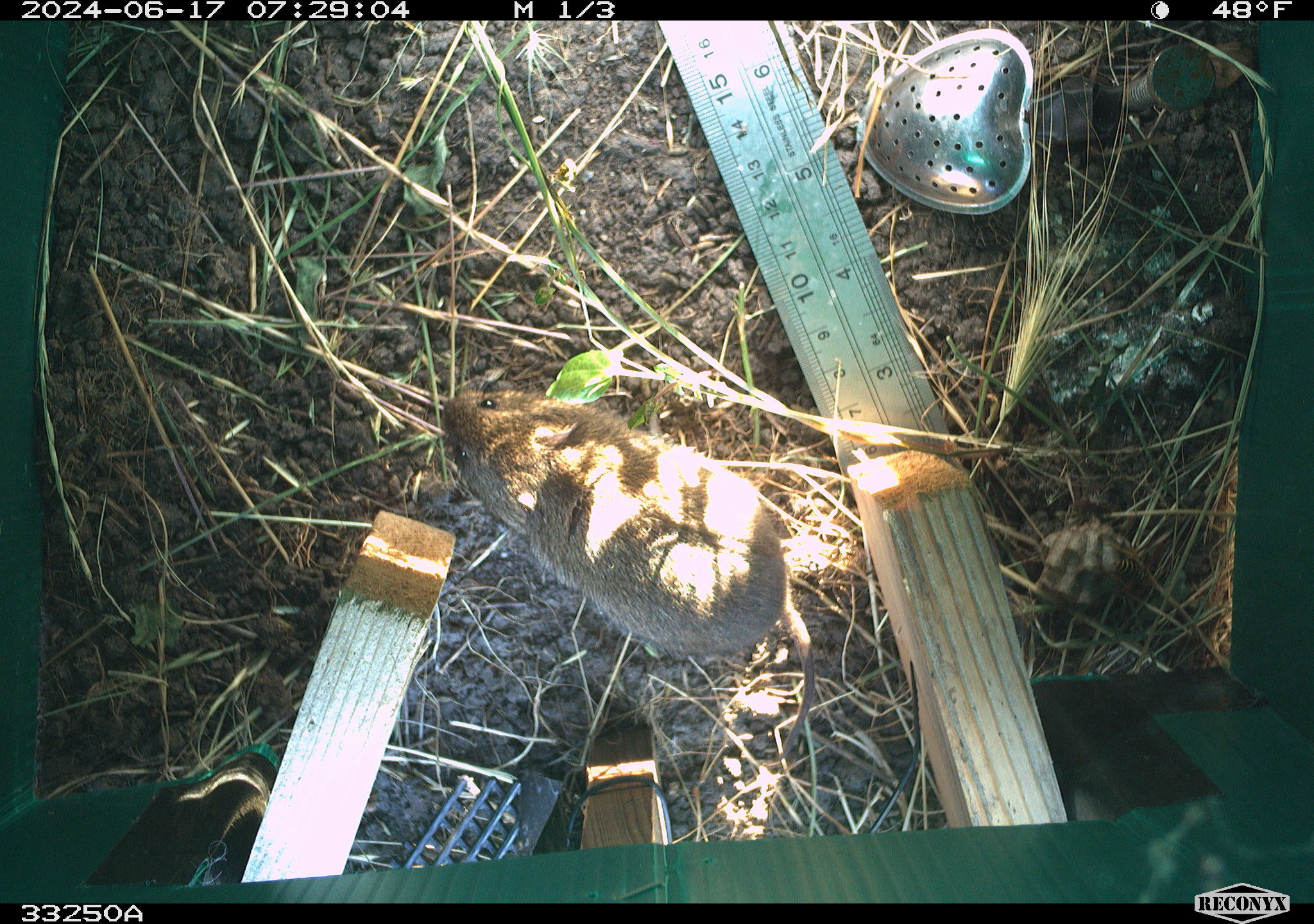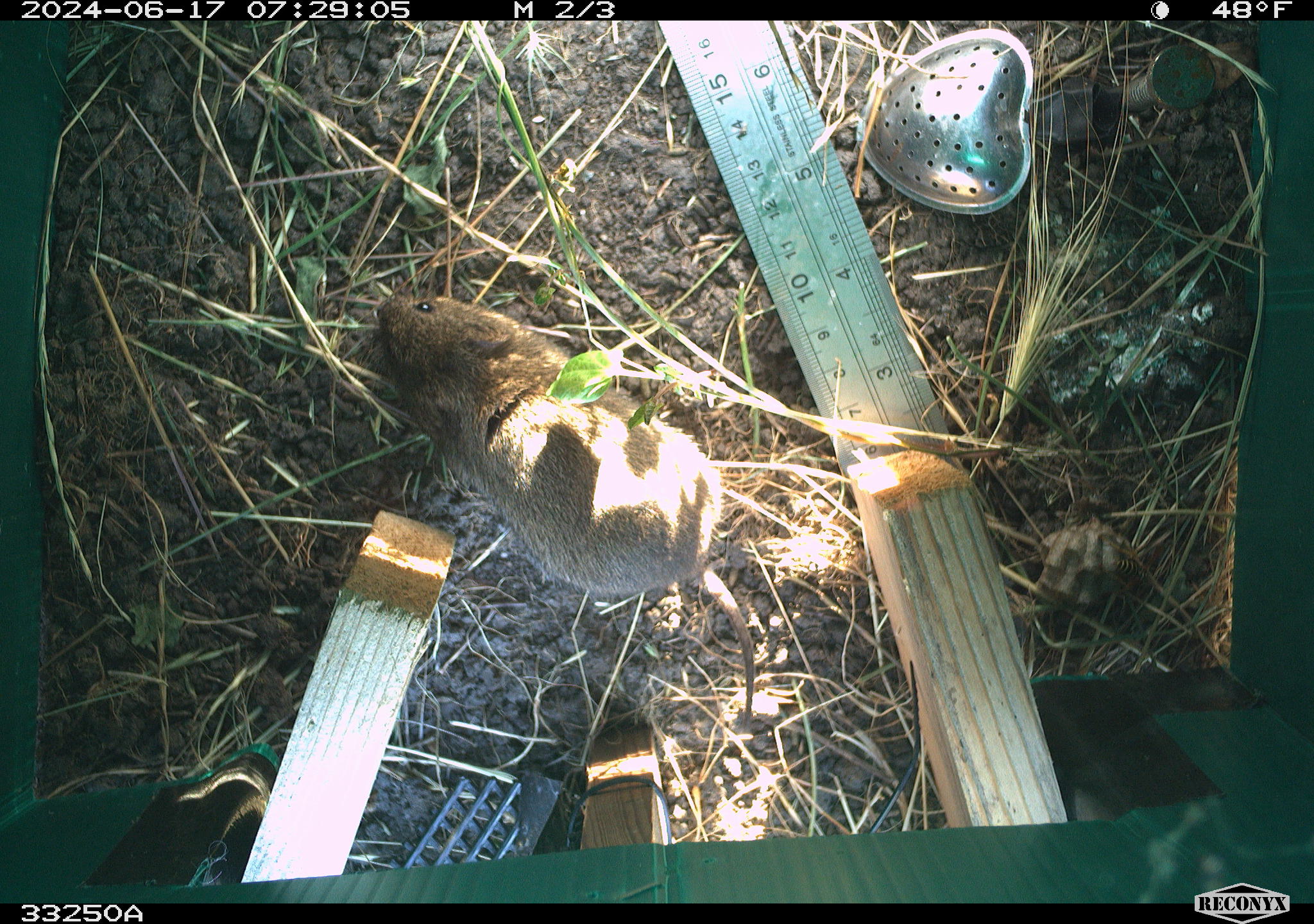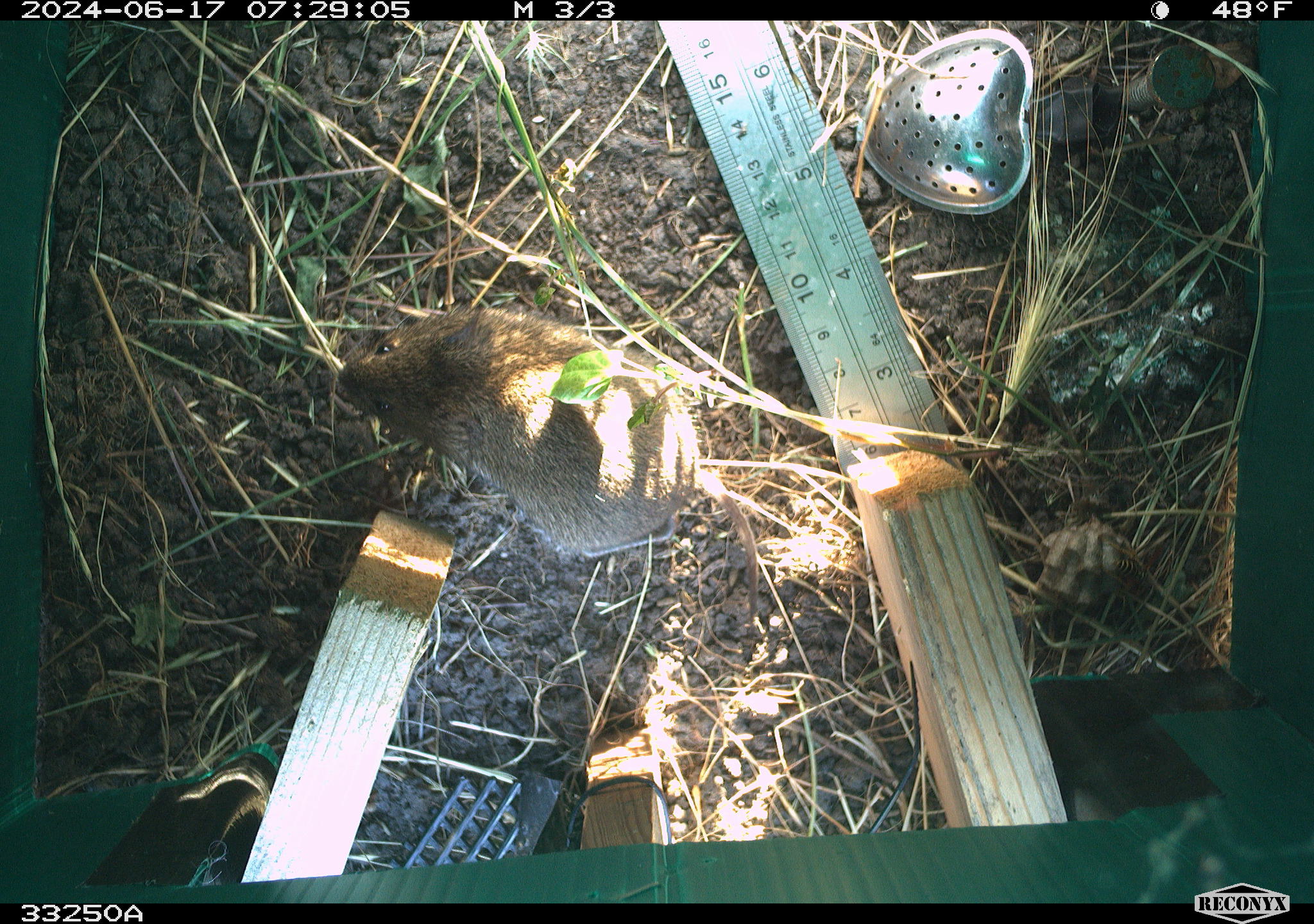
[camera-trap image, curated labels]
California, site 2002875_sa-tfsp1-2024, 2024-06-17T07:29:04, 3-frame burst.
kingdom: Animalia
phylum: Chordata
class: Mammalia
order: Rodentia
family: Cricetidae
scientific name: Arvicolinae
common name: voles, lemmings, and muskrats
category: arvicolinae subfamily